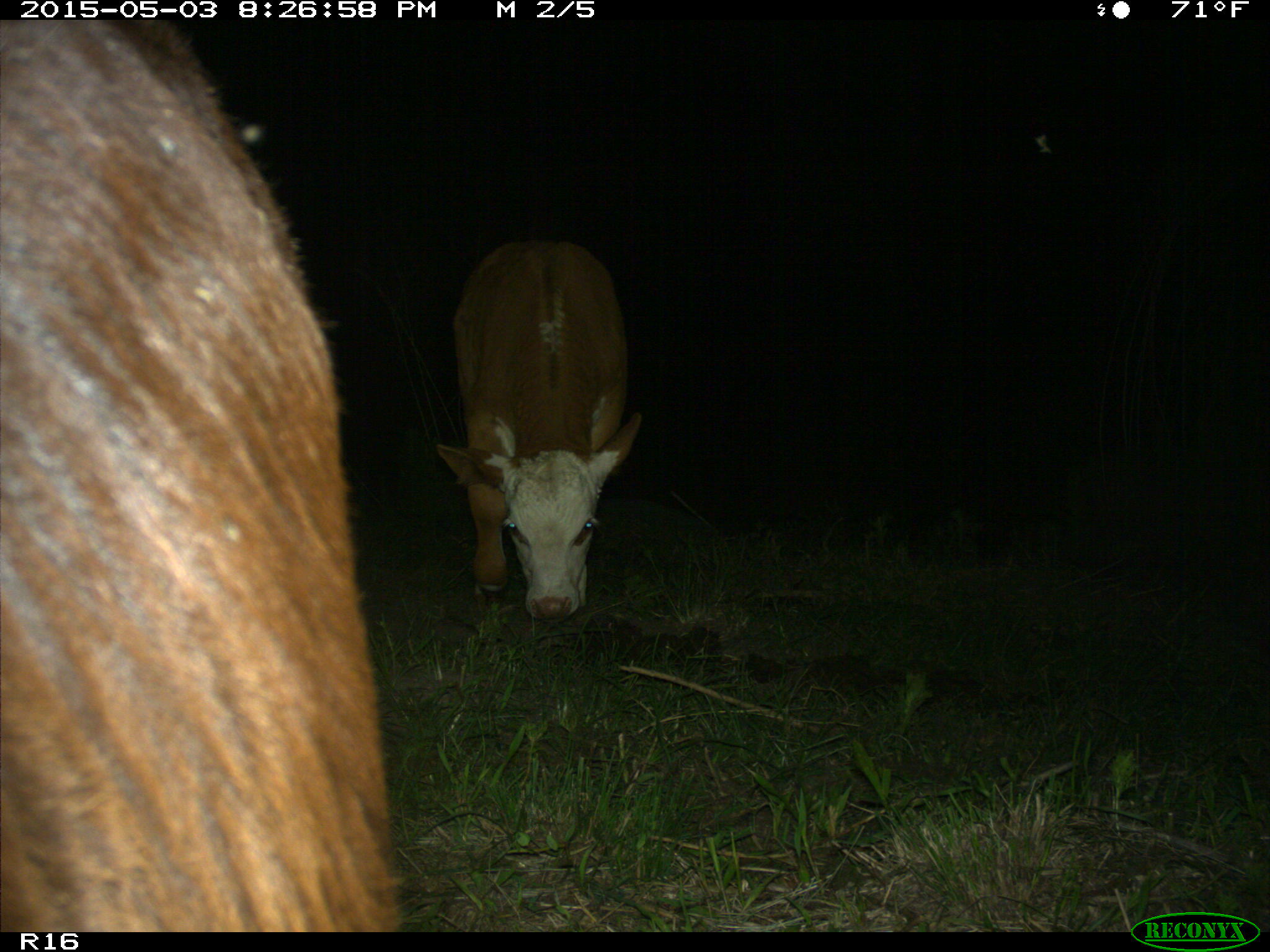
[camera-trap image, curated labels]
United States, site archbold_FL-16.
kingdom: Animalia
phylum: Chordata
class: Mammalia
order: Artiodactyla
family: Bovidae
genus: Bos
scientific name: Bos taurus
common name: domestic cow